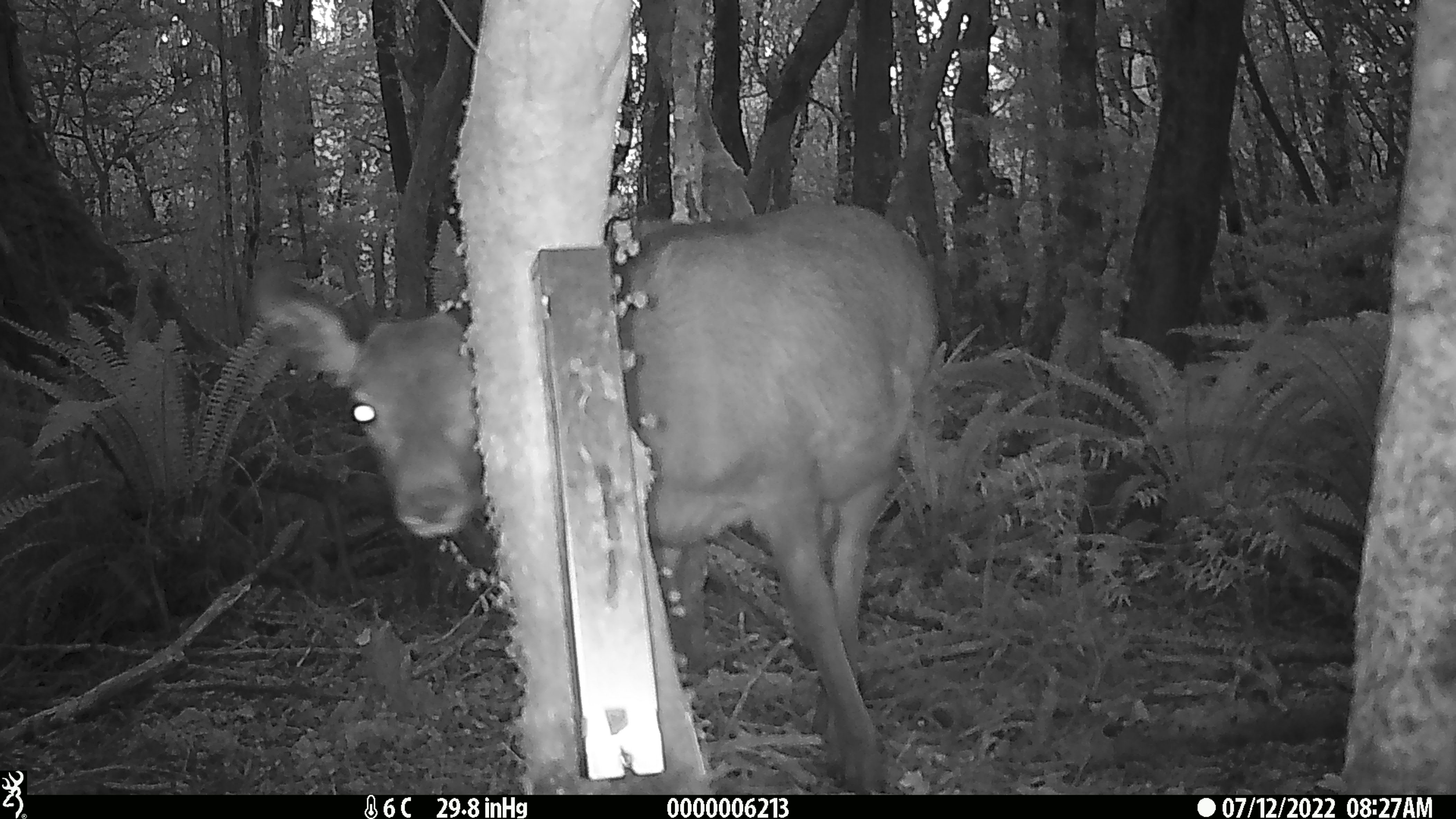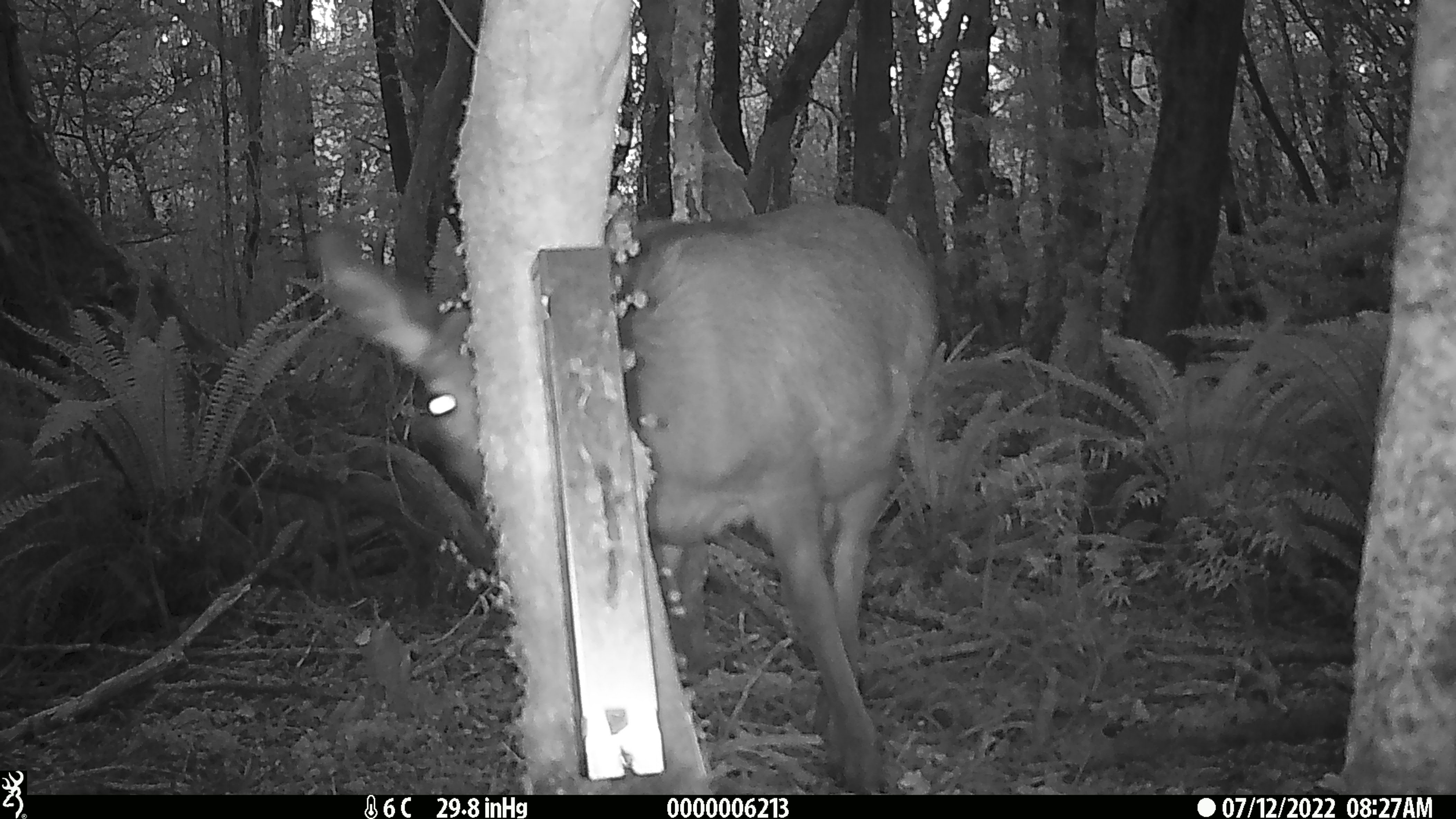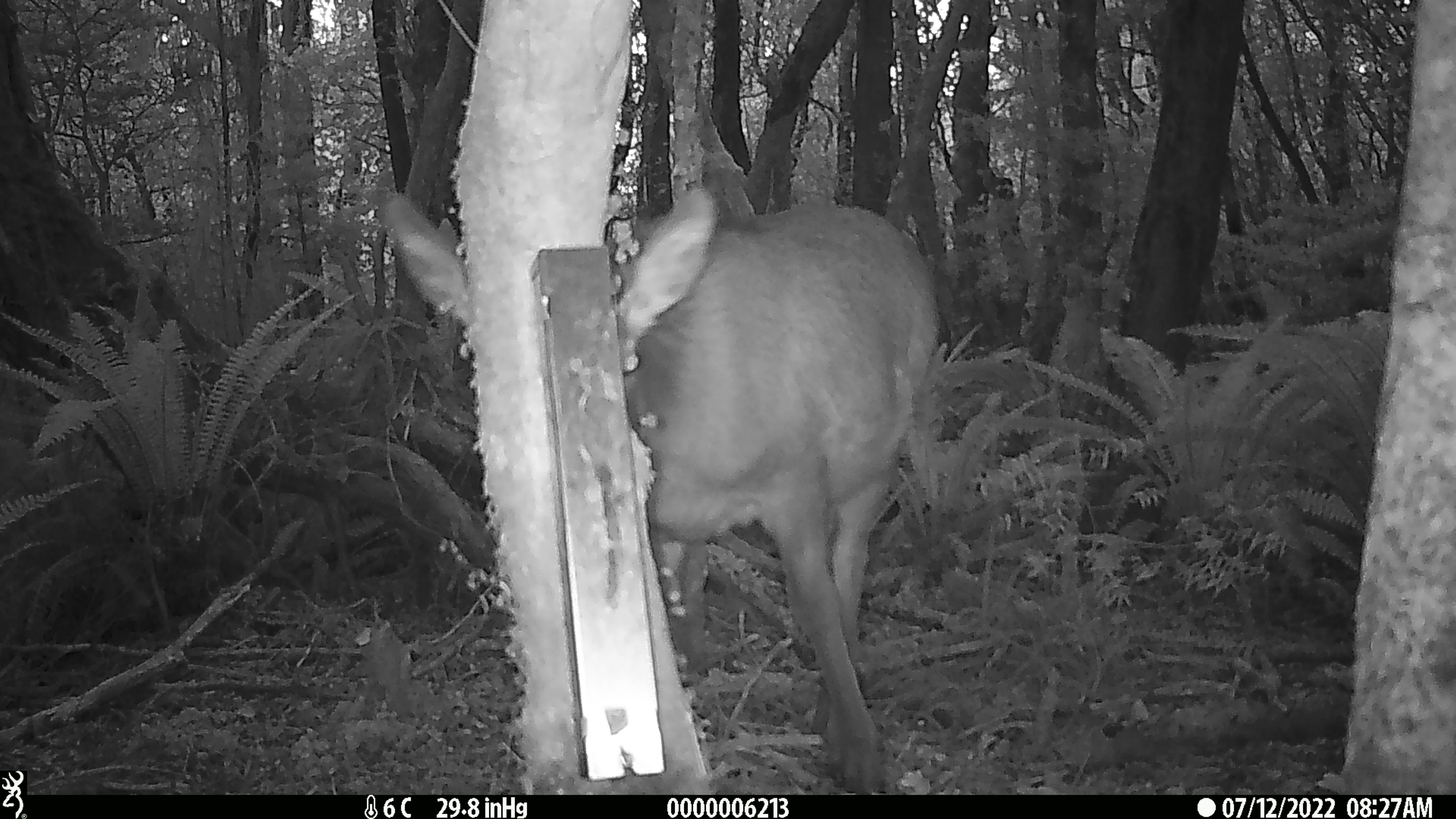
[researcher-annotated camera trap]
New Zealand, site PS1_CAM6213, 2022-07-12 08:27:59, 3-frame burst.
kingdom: Animalia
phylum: Chordata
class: Mammalia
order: Artiodactyla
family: Cervidae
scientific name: Cervidae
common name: deer